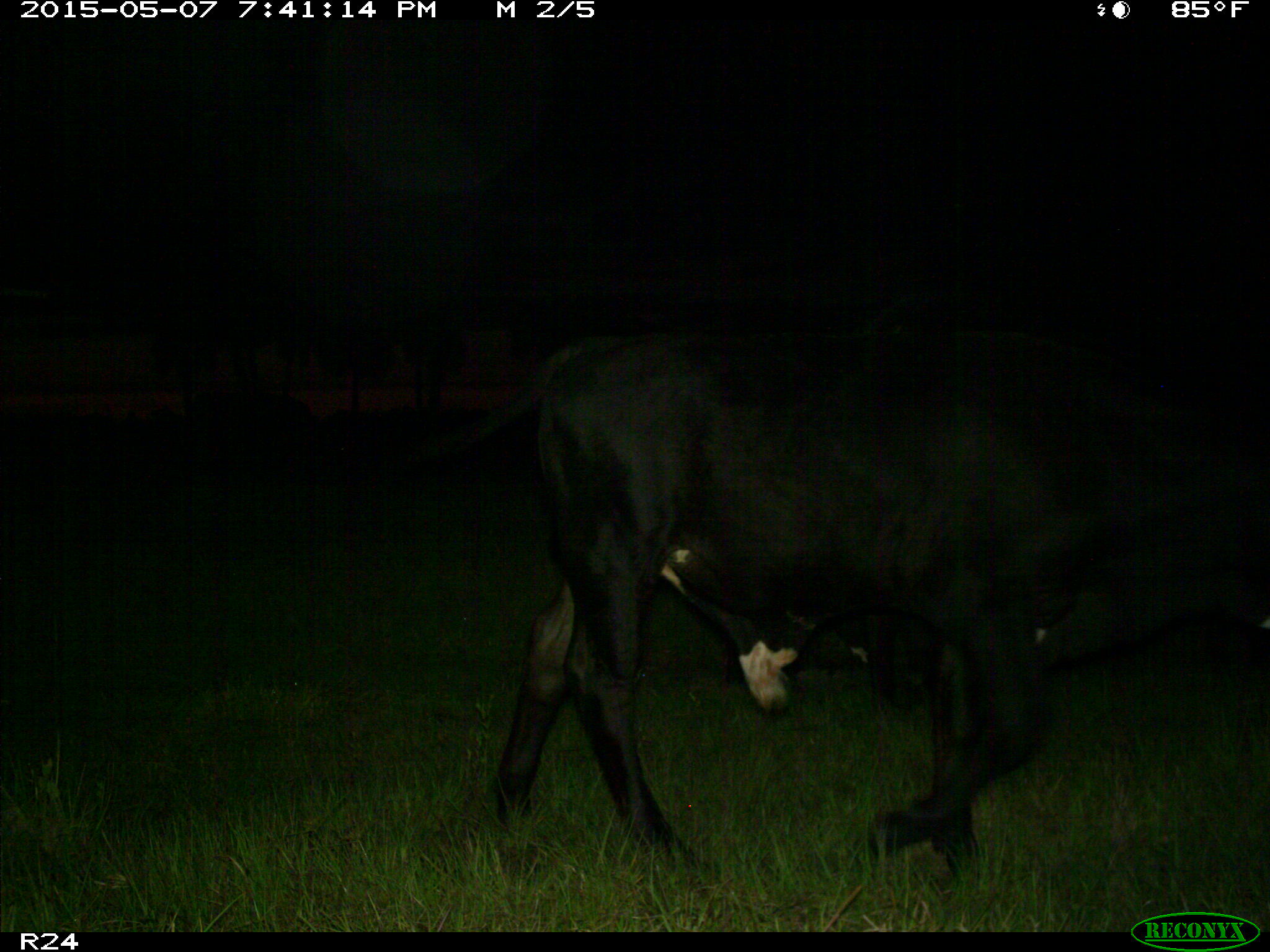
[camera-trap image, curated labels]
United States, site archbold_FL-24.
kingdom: Animalia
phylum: Chordata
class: Mammalia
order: Artiodactyla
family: Bovidae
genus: Bos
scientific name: Bos taurus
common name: domestic cow